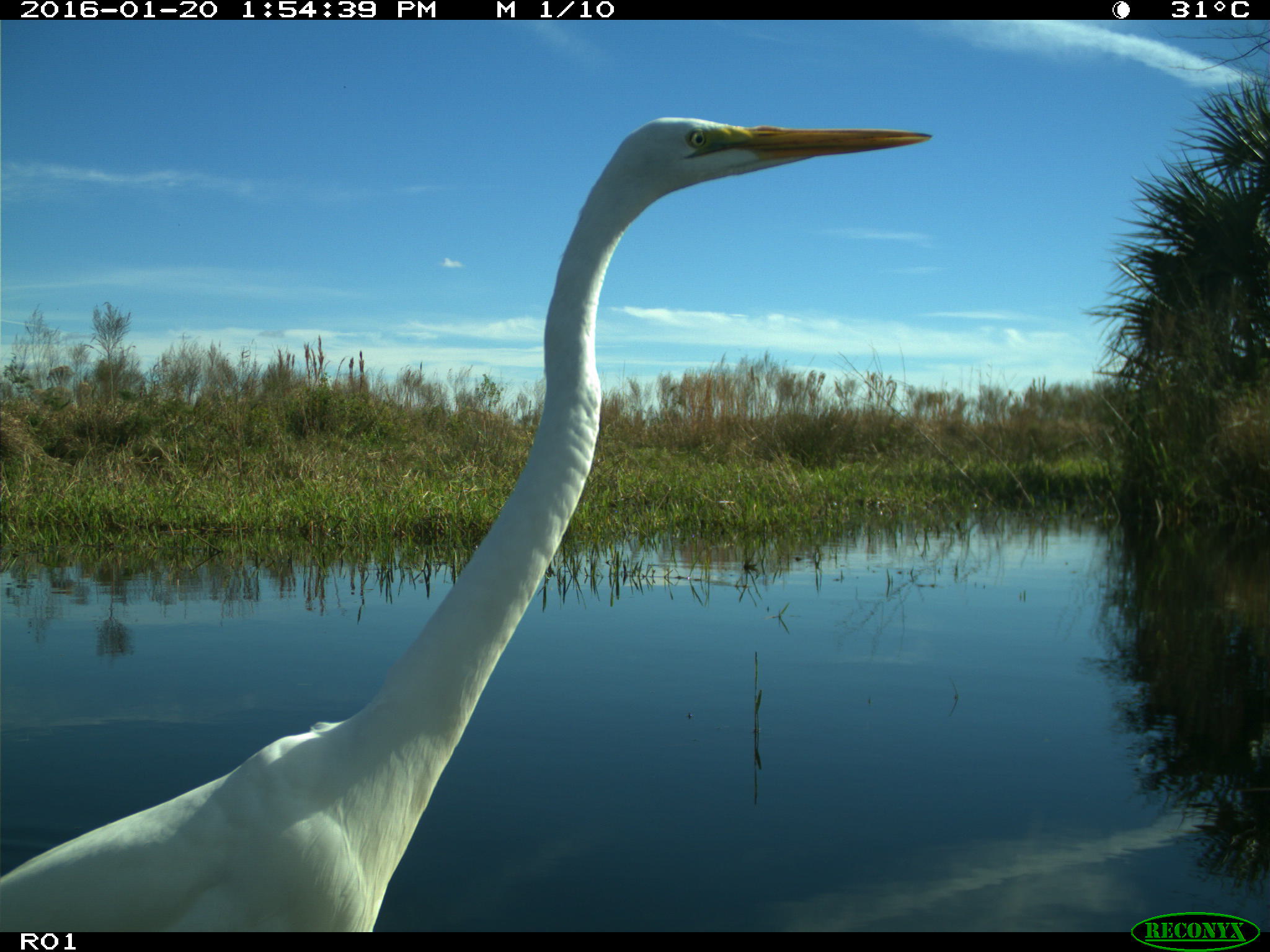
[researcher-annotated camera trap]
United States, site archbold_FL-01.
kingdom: Animalia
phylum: Chordata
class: Aves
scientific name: Aves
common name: birds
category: unidentified bird